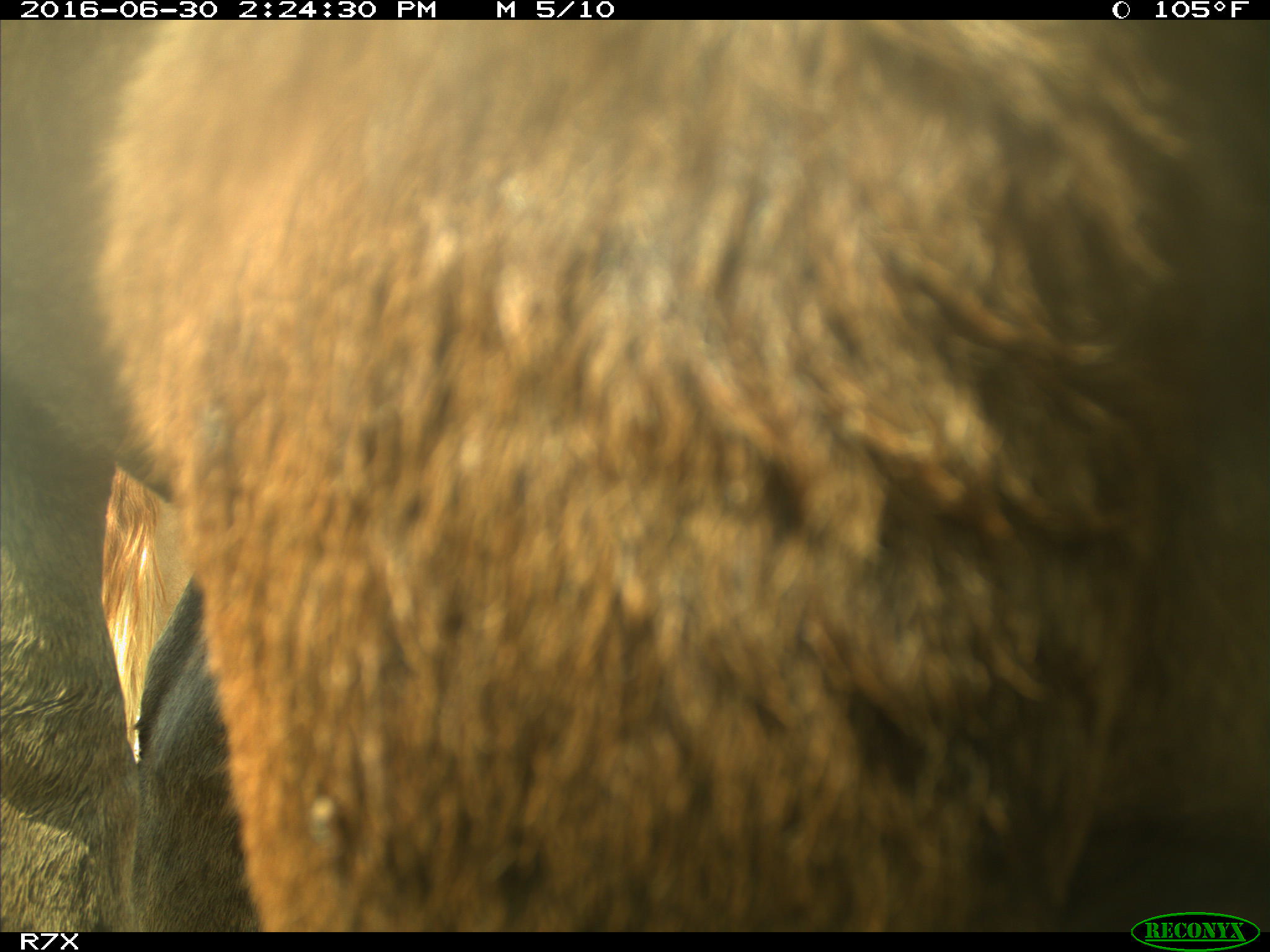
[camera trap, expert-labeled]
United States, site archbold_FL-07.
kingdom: Animalia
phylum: Chordata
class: Mammalia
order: Artiodactyla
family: Bovidae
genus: Bos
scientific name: Bos taurus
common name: domestic cow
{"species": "Bos taurus (domestic cow)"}